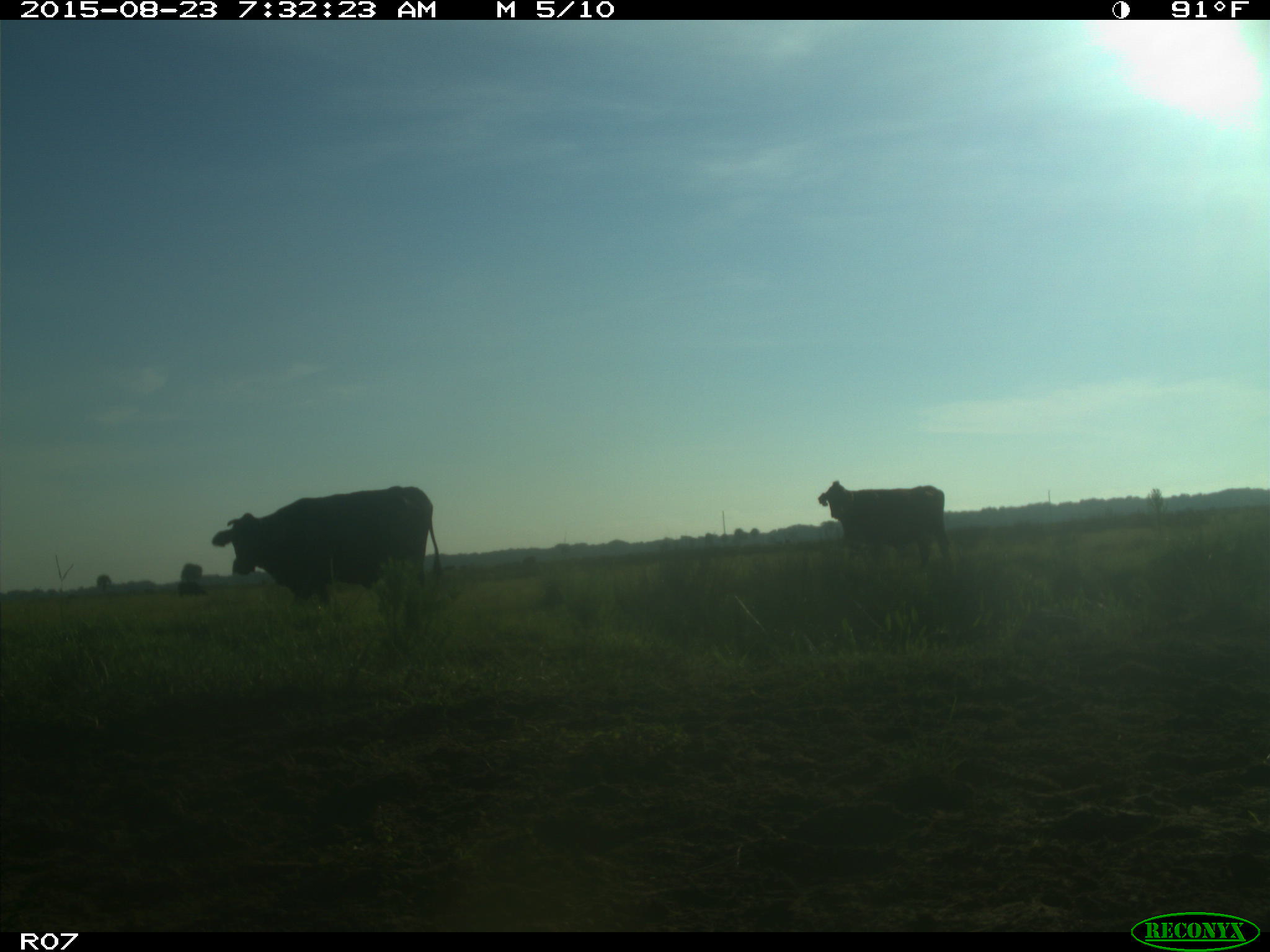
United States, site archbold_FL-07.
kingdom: Animalia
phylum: Chordata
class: Mammalia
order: Artiodactyla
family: Bovidae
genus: Bos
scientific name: Bos taurus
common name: domestic cow